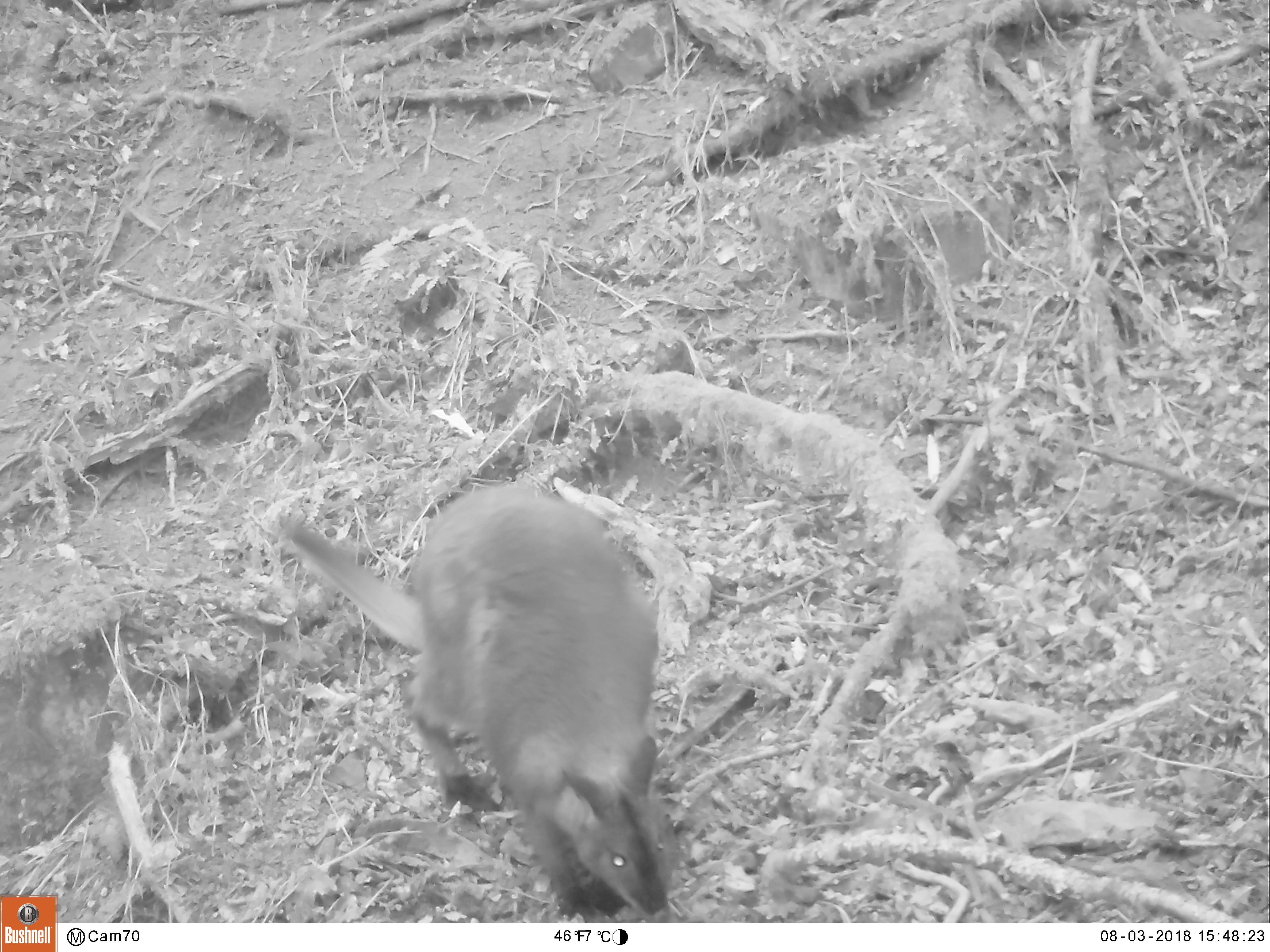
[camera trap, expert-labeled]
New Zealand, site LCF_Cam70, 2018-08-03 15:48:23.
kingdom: Animalia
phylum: Chordata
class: Mammalia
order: Diprotodontia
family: Macropodidae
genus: Notamacropus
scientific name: Notamacropus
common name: wallaby